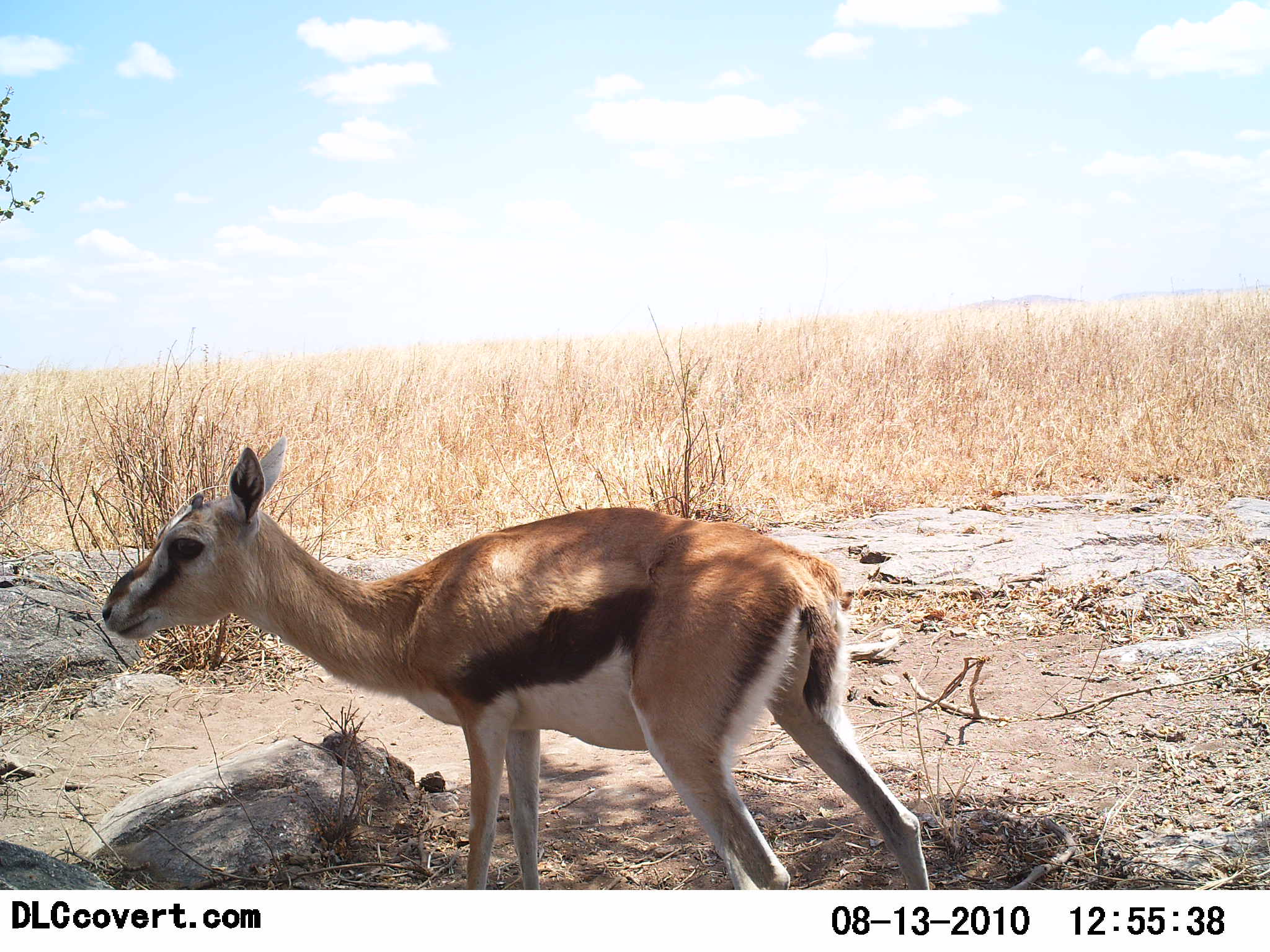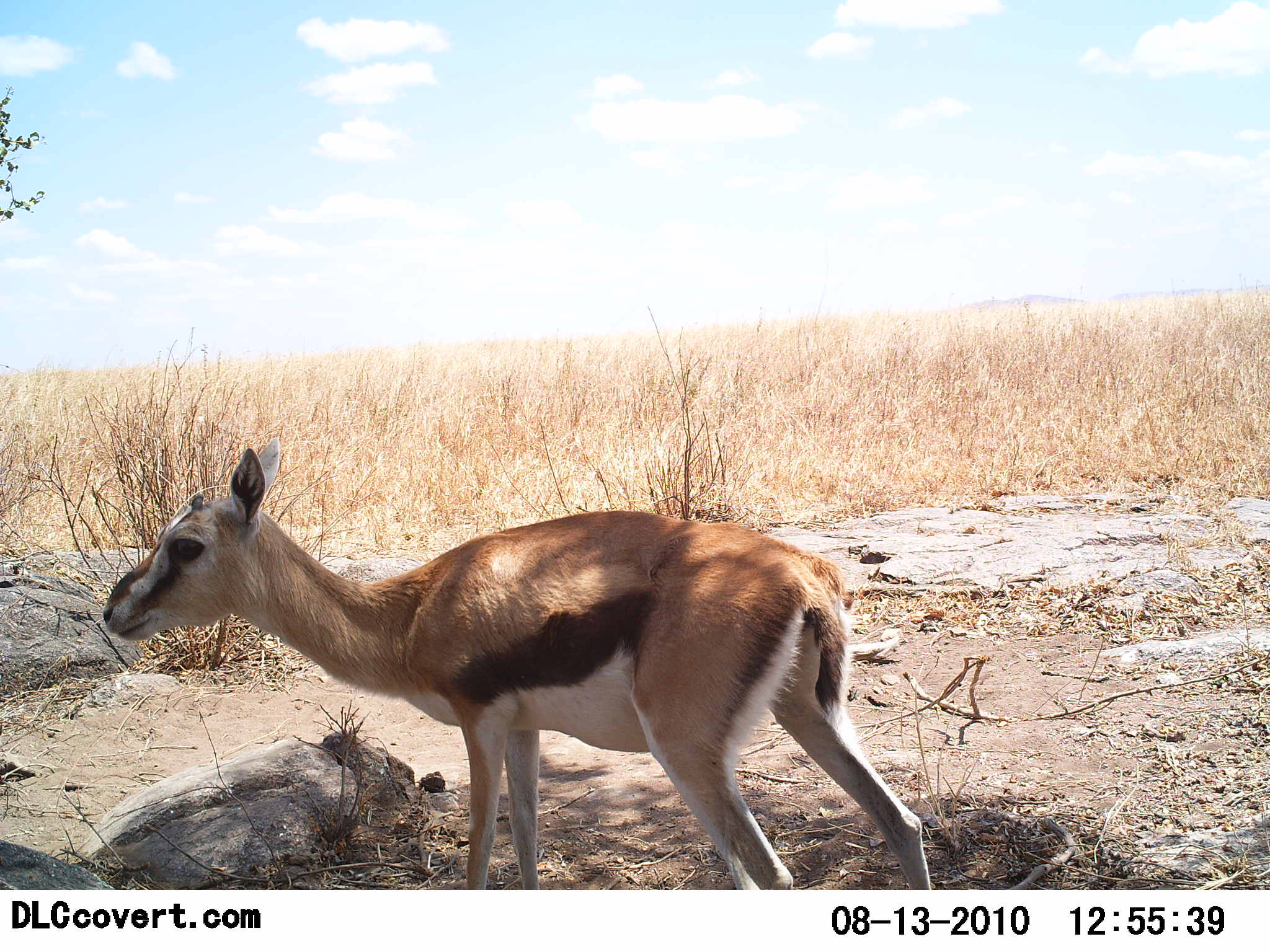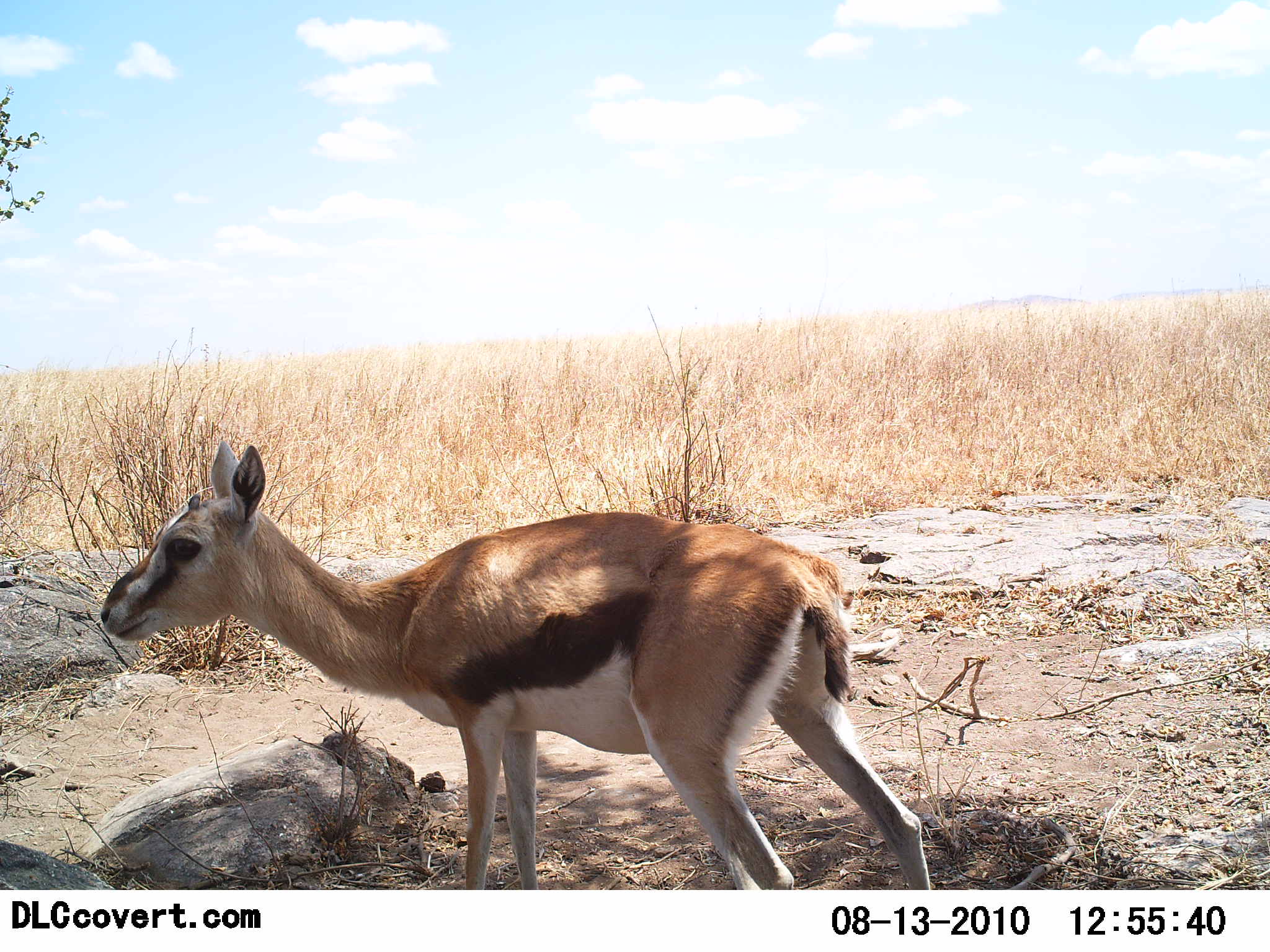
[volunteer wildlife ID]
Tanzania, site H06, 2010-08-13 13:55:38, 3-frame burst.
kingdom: Animalia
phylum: Chordata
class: Mammalia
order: Artiodactyla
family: Bovidae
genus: Eudorcas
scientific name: Eudorcas thomsonii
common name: thomson's gazelle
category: gazellethomsons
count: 1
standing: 92%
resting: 8%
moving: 8%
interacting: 0%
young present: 31%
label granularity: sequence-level